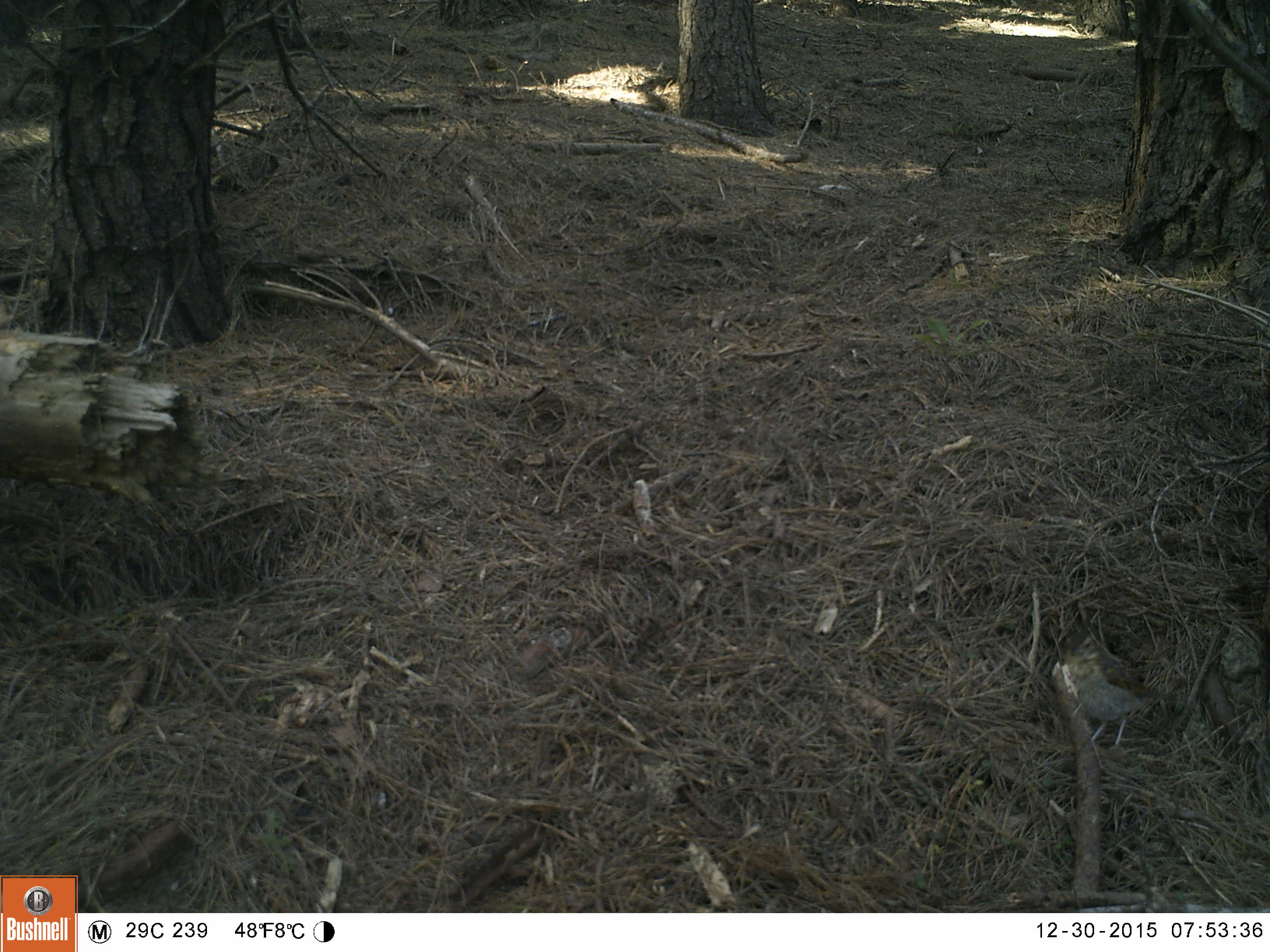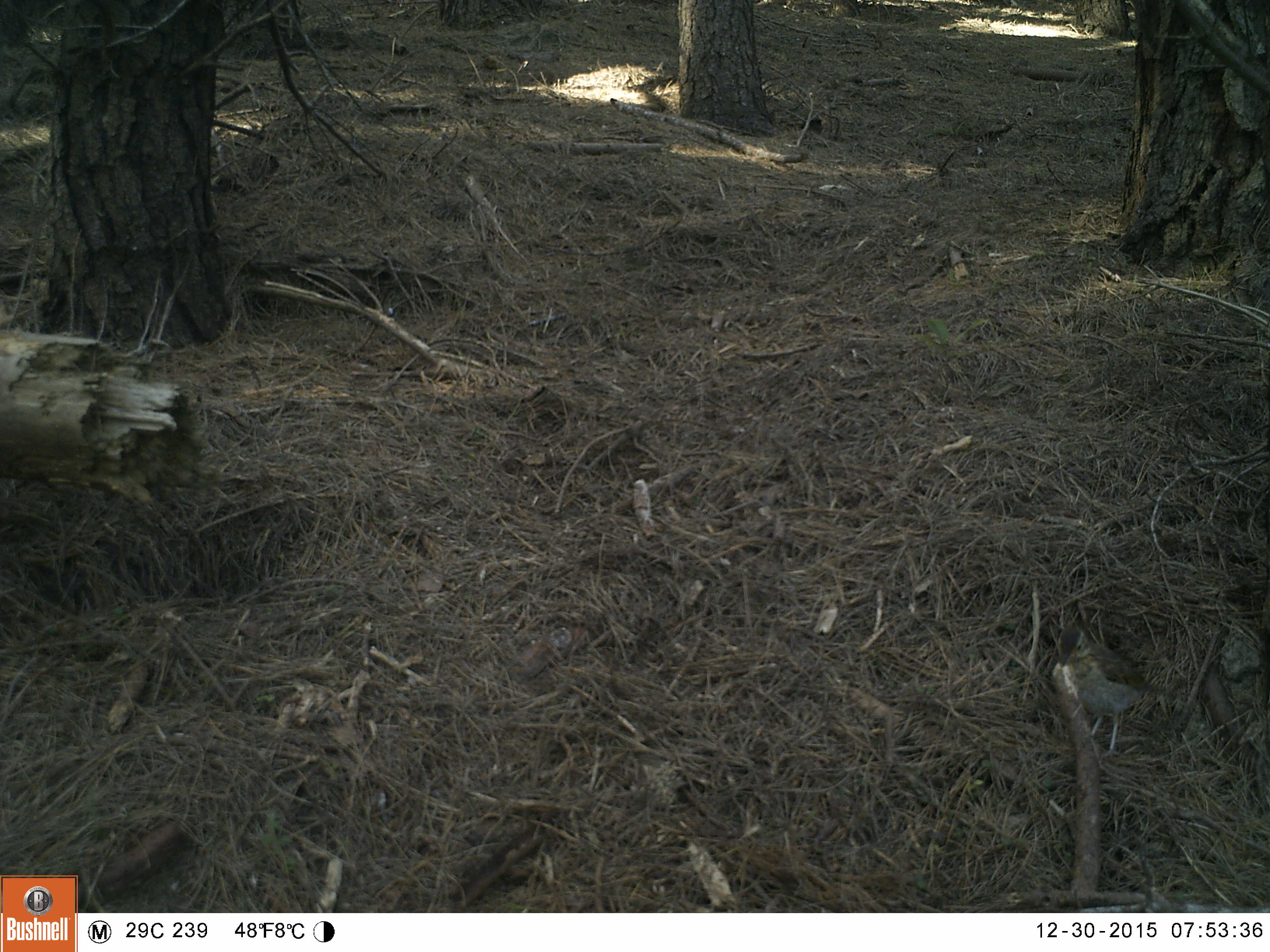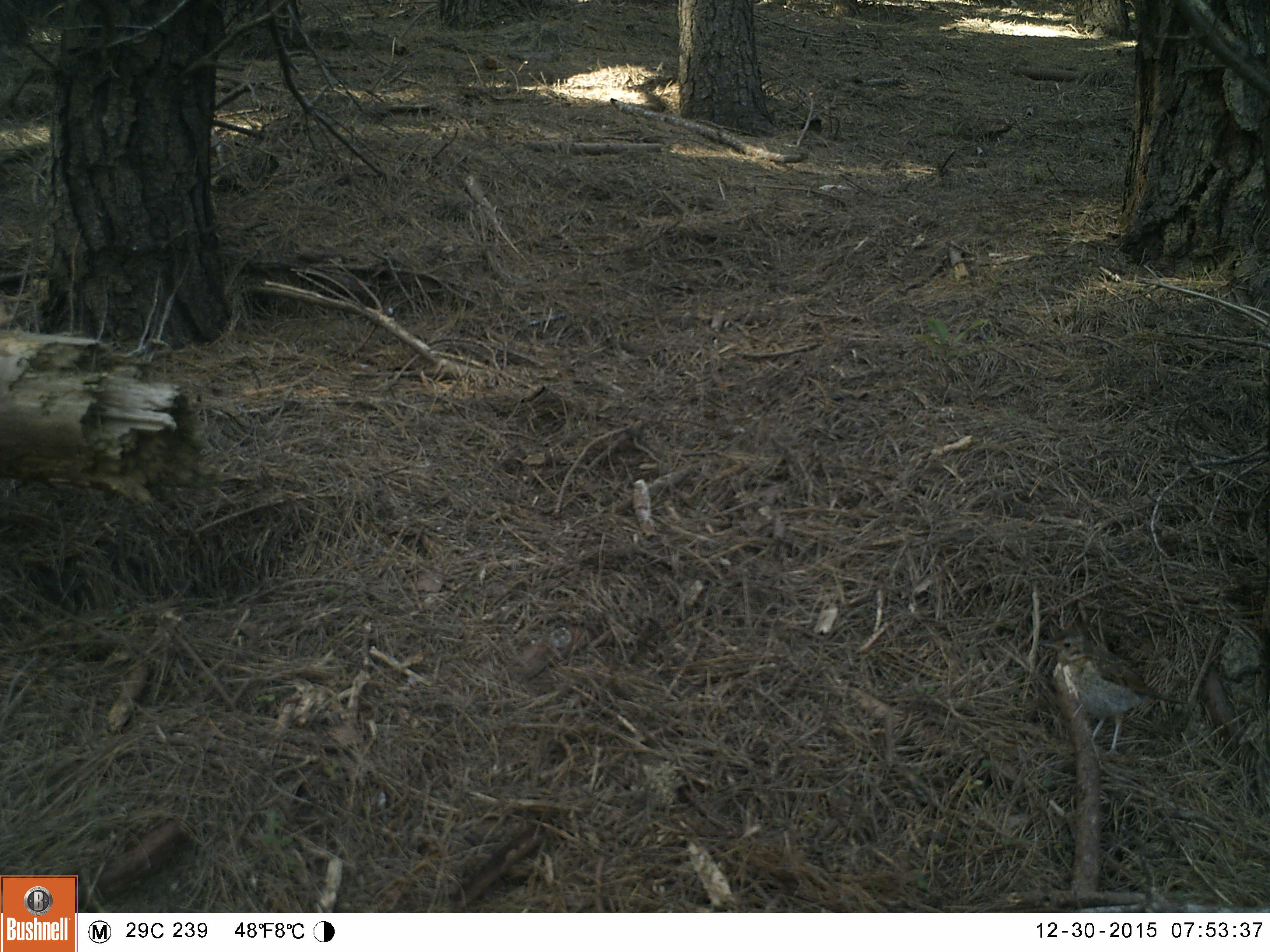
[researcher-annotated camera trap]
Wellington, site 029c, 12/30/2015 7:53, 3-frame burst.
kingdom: Animalia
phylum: Chordata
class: Aves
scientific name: Aves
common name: bird